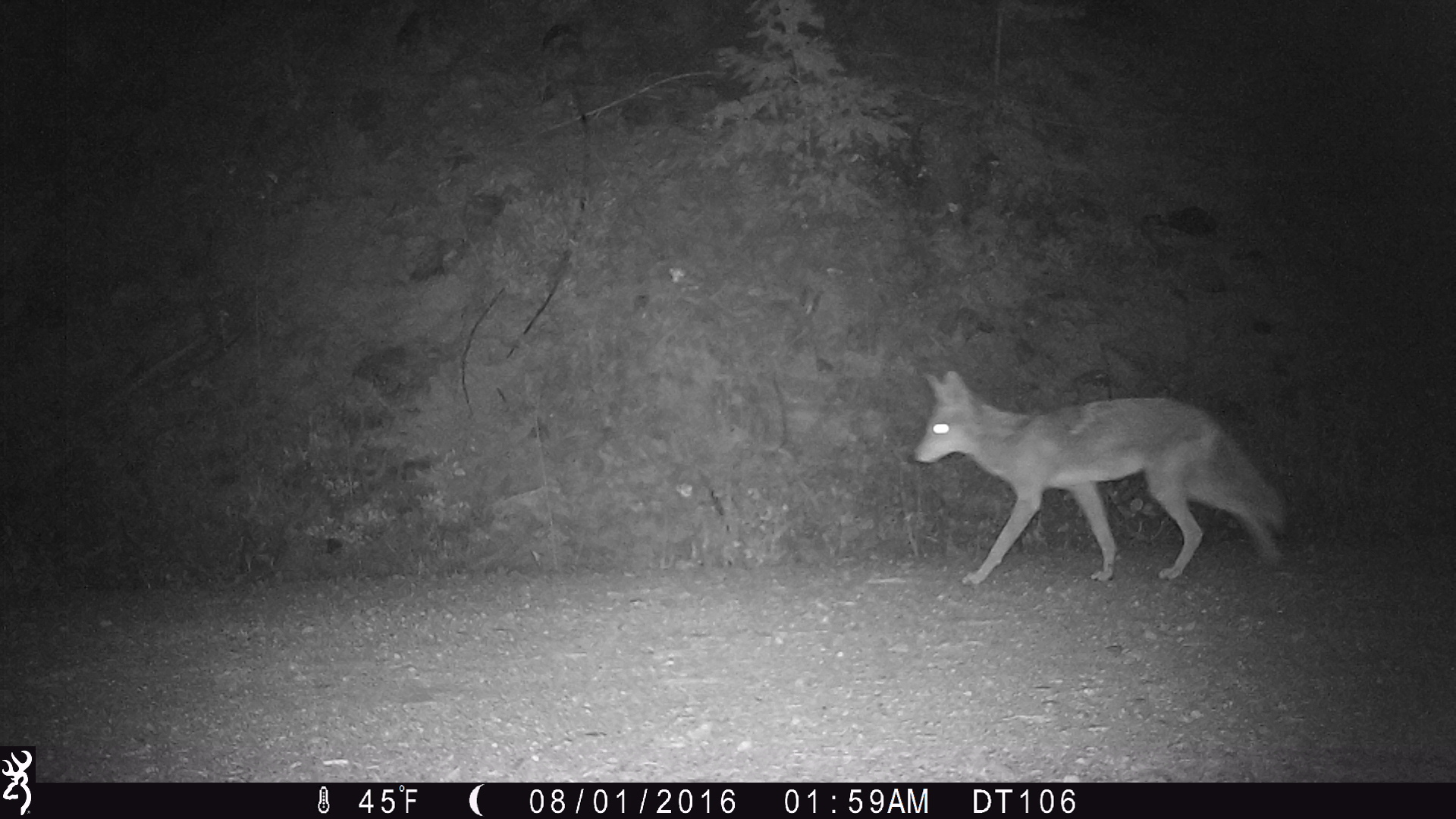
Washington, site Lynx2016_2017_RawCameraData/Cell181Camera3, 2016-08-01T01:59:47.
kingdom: Animalia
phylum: Chordata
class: Mammalia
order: Carnivora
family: Canidae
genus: Canis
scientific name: Canis latrans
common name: coyote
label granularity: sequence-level